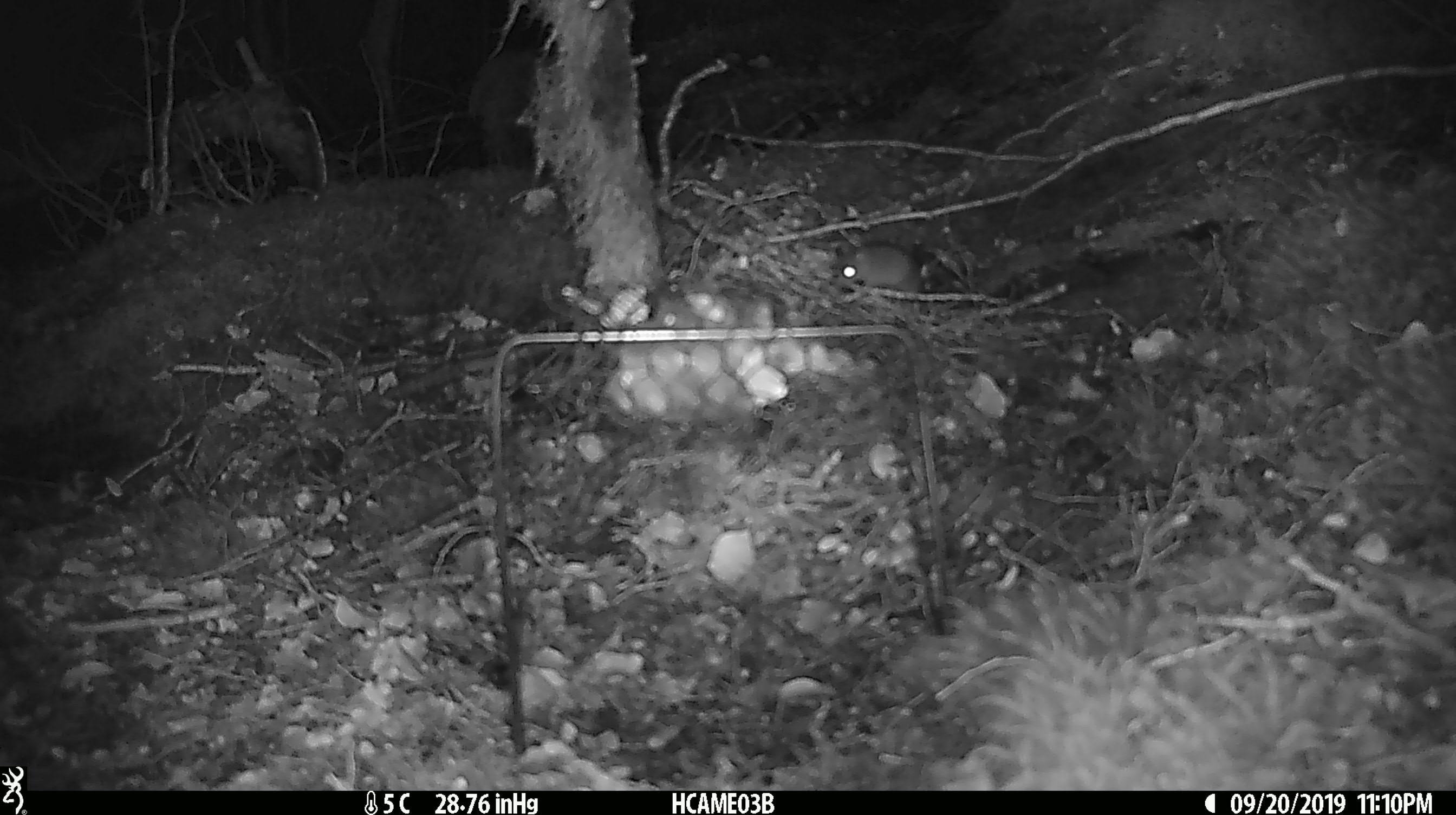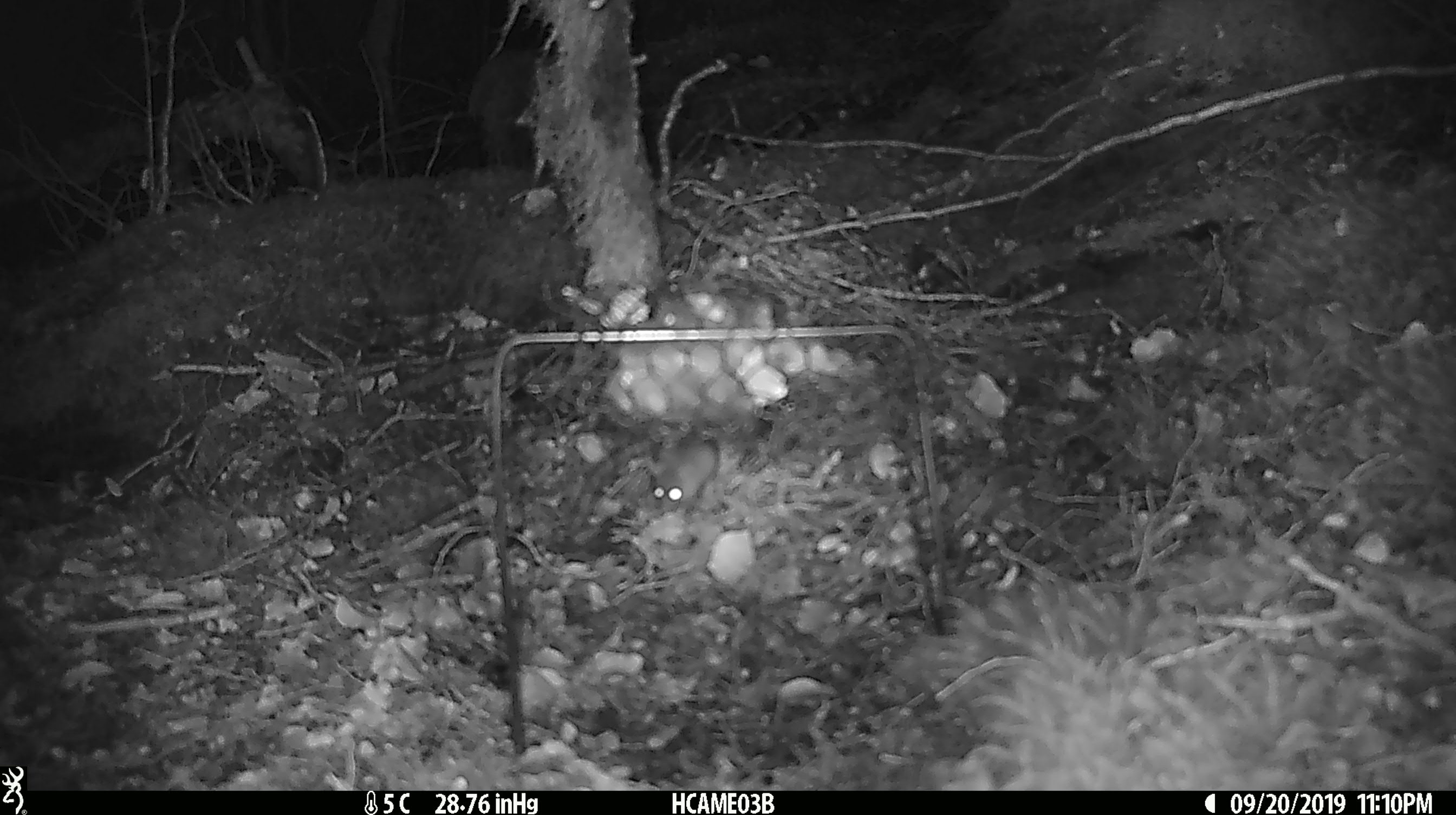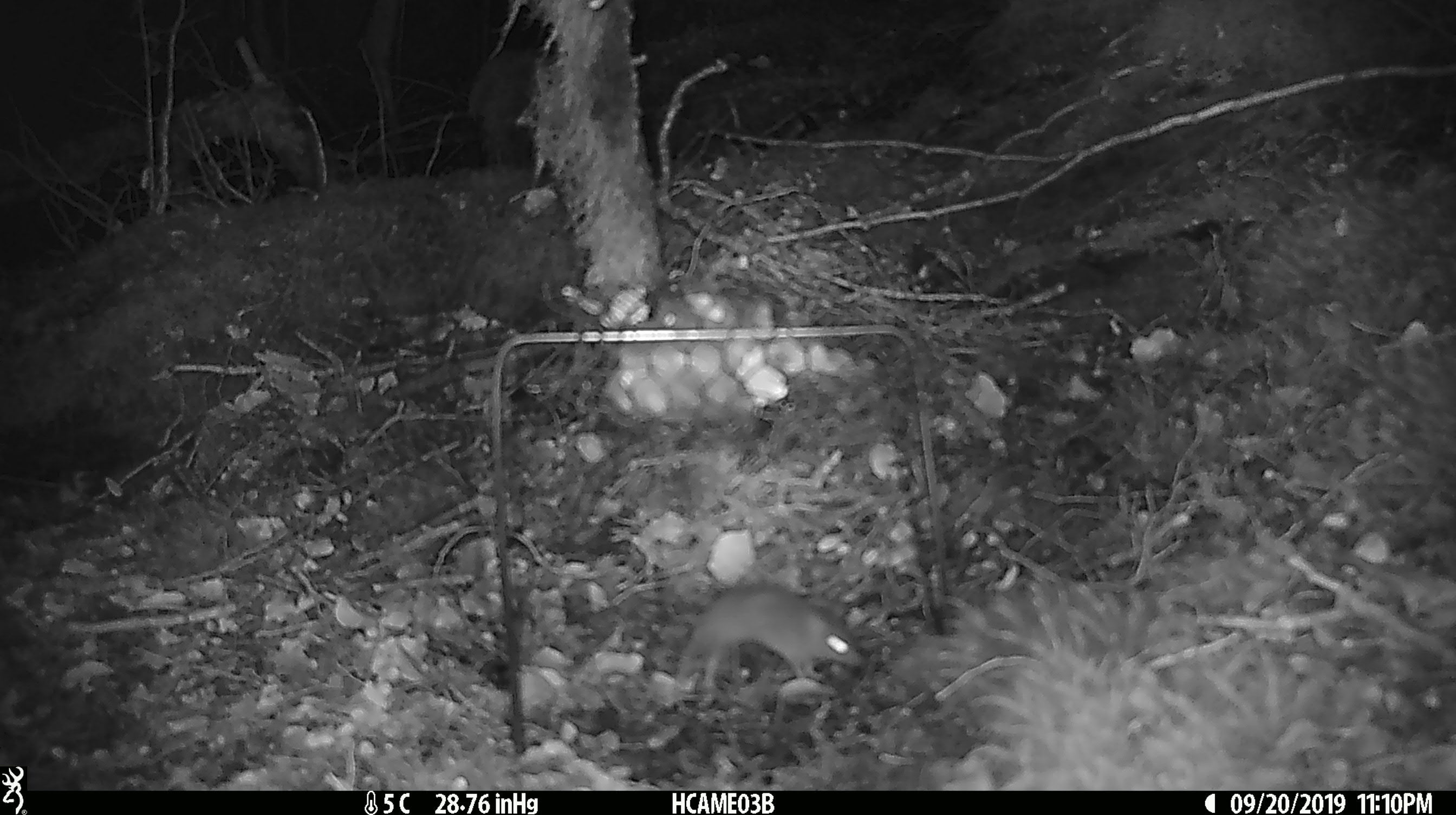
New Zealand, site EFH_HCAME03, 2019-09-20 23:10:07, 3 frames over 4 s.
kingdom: Animalia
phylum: Chordata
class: Mammalia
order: Rodentia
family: Muridae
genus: Mus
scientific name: Mus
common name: mouse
Mouse (Mus).